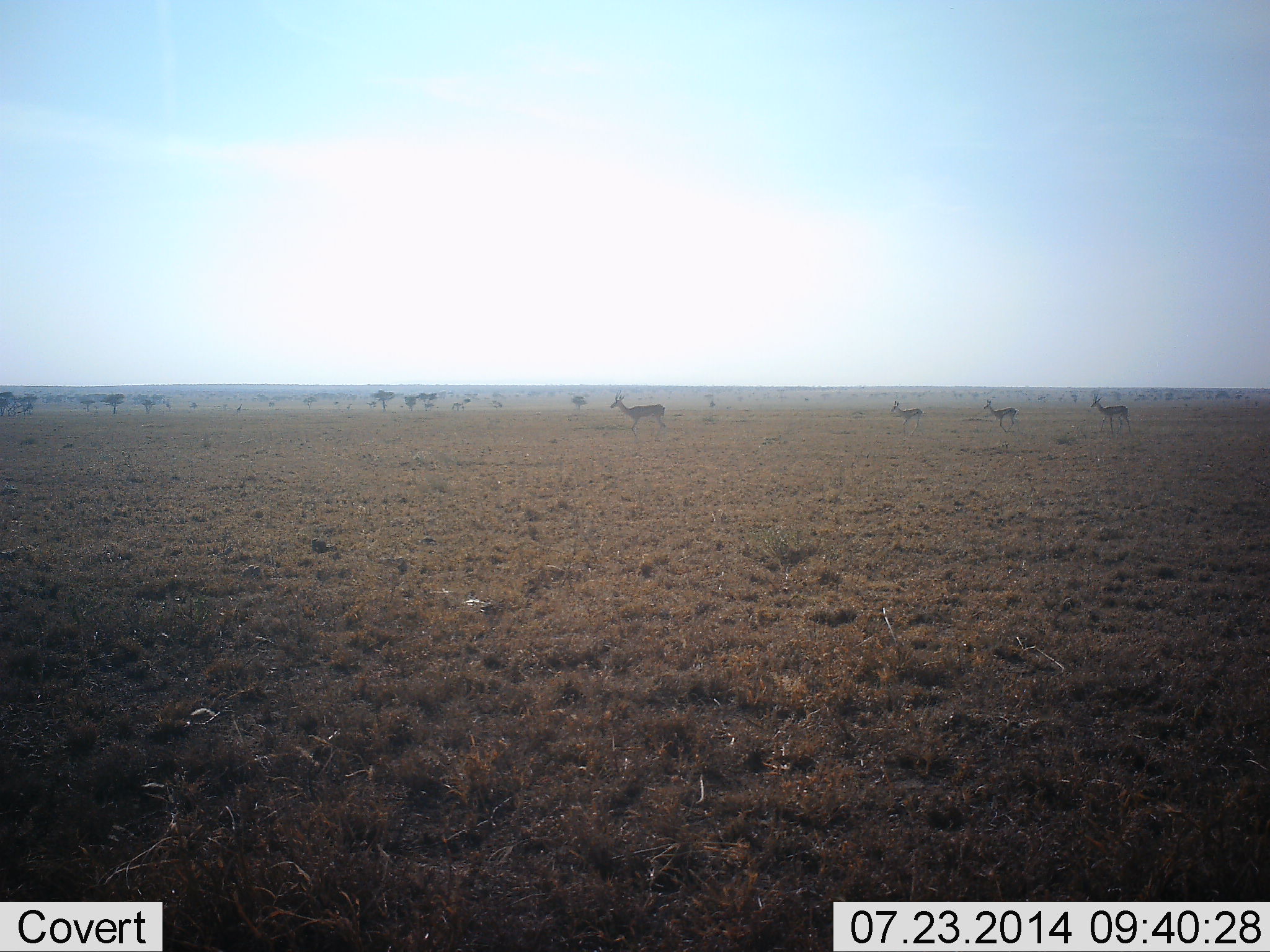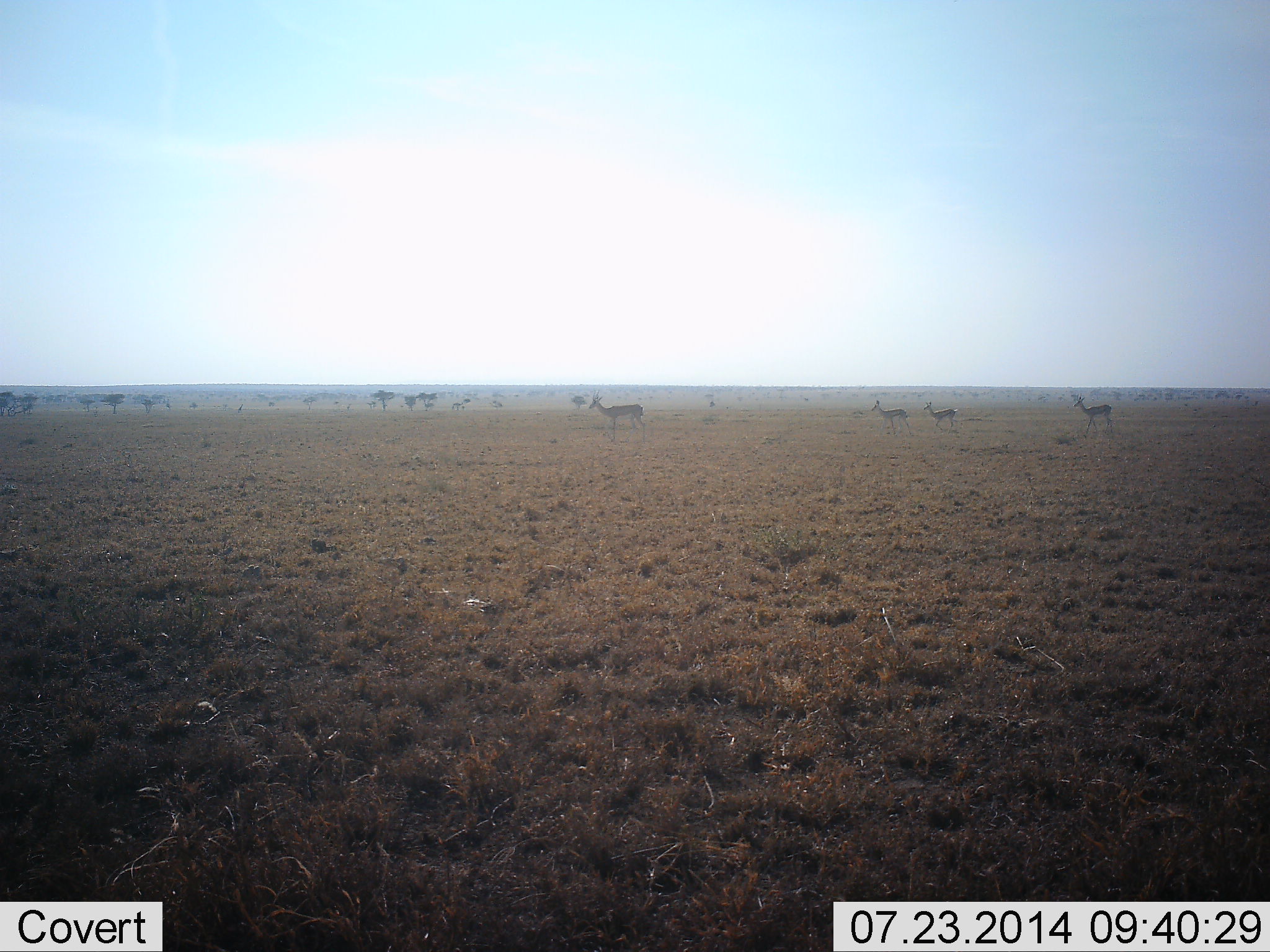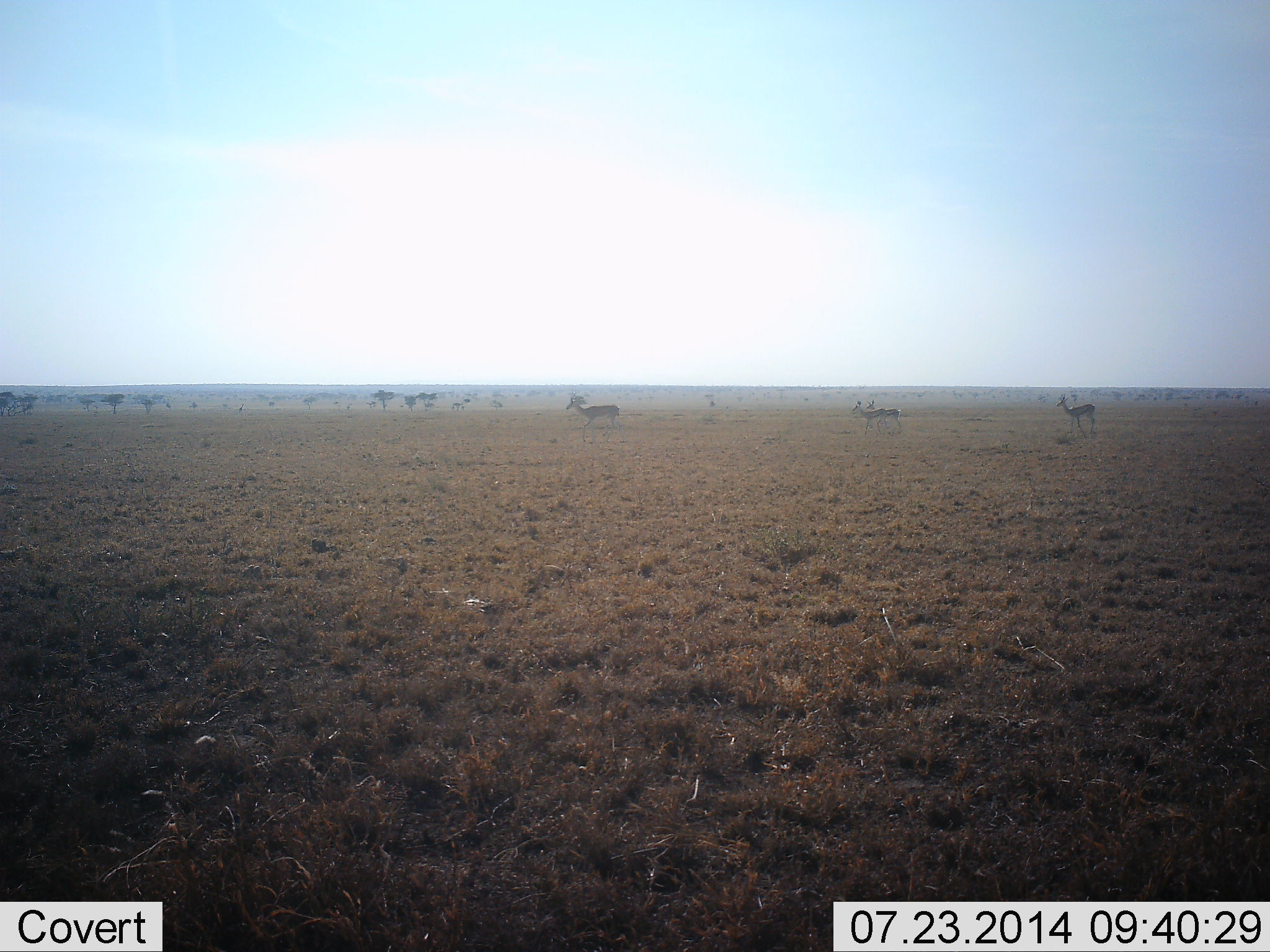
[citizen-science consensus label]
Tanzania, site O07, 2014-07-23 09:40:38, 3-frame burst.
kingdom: Animalia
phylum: Chordata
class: Mammalia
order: Artiodactyla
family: Bovidae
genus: Nanger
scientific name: Nanger granti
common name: grant's gazelle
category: gazellegrants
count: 4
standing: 0%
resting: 0%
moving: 100%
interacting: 0%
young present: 30%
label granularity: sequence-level